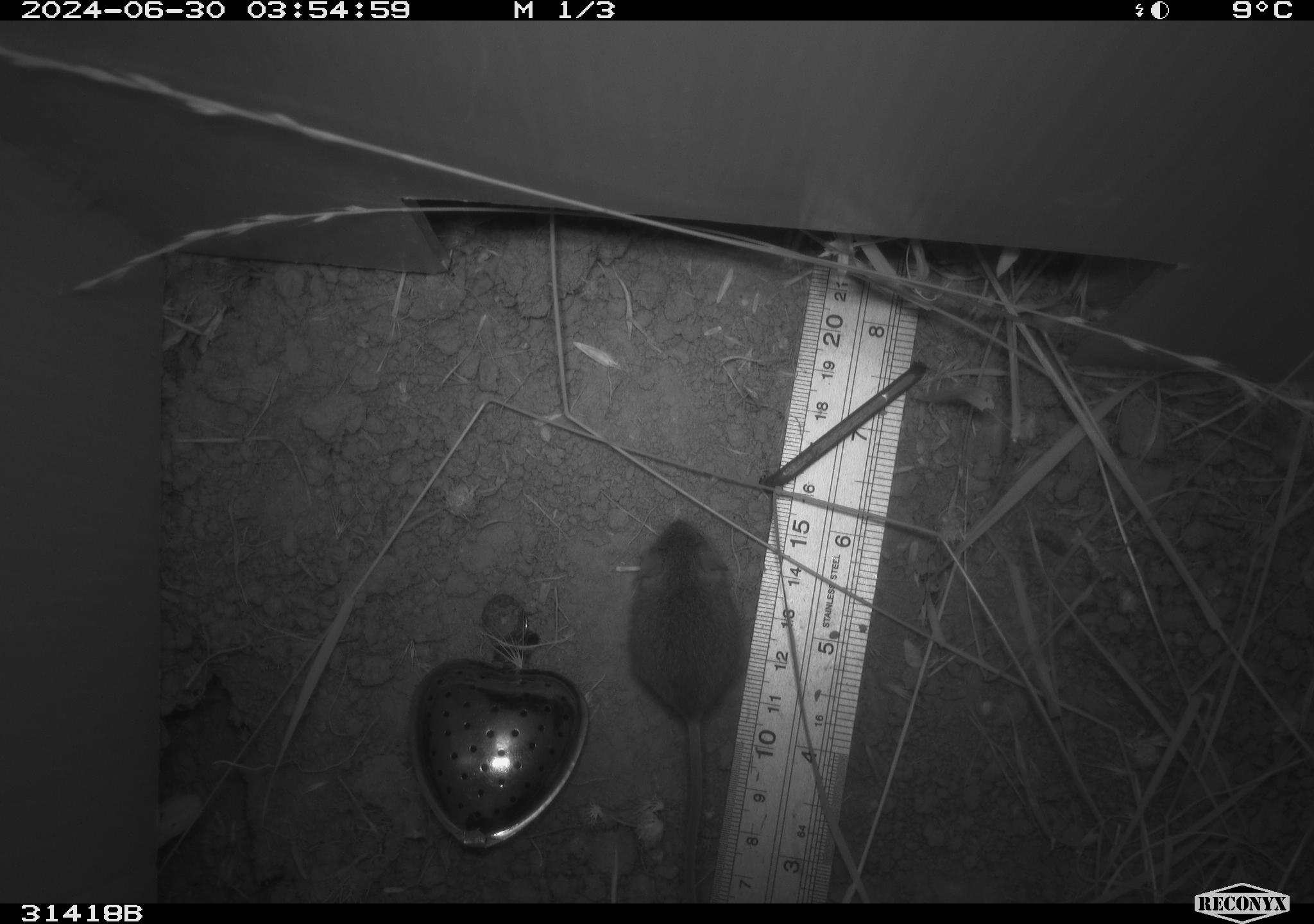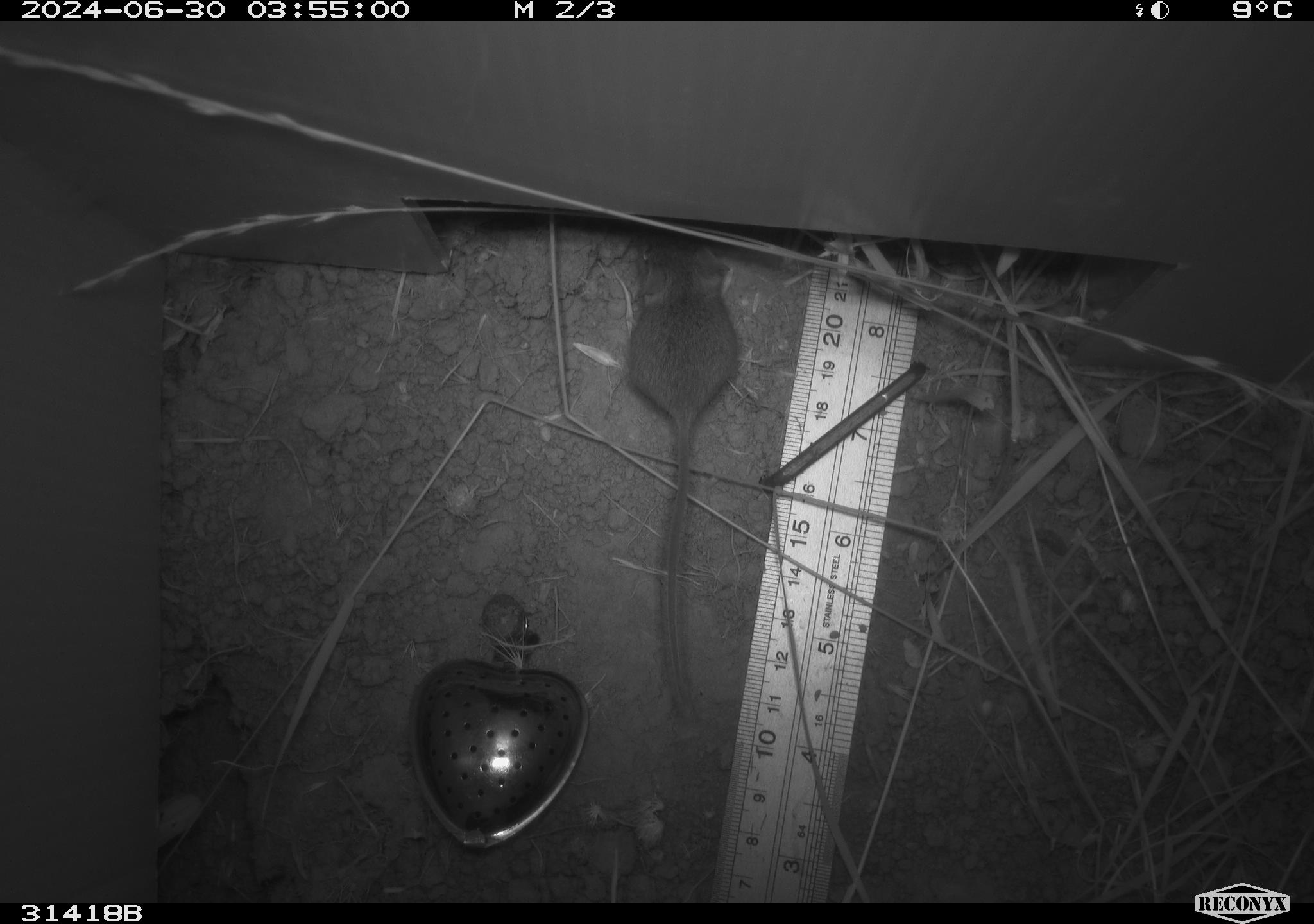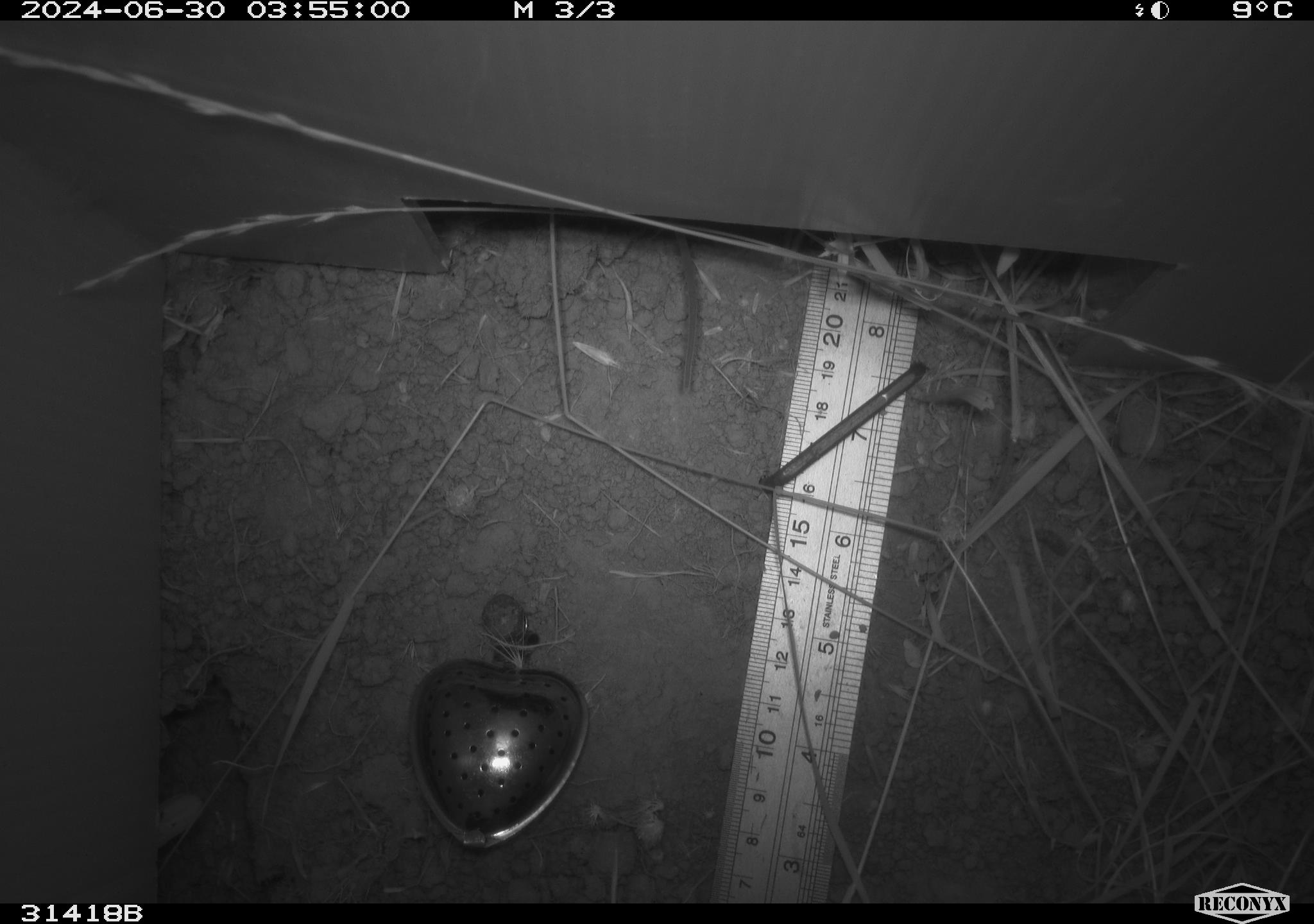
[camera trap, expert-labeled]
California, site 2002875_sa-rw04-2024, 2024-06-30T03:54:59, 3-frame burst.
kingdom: Animalia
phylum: Chordata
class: Mammalia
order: Rodentia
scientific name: Rodentia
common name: mouse species